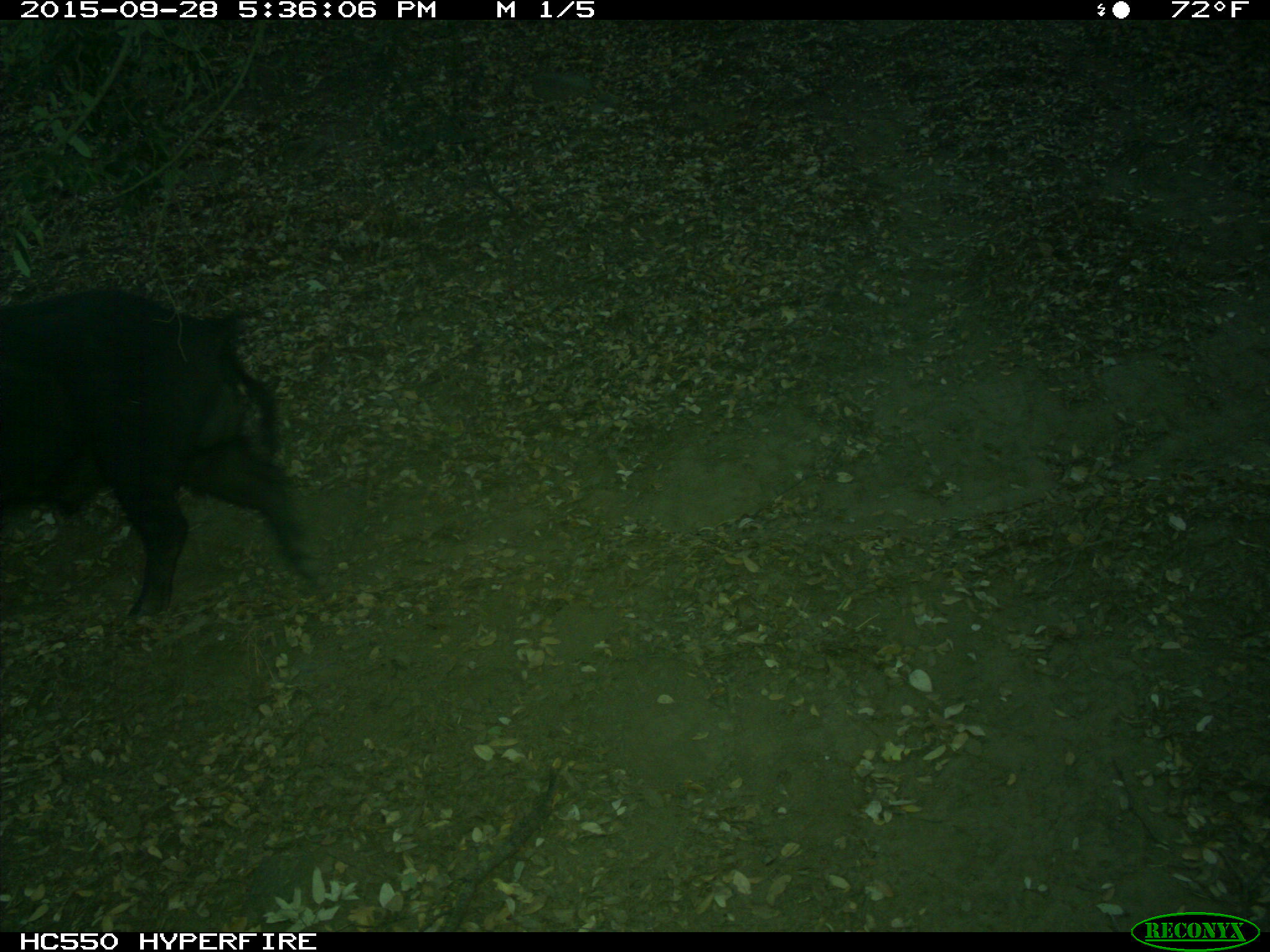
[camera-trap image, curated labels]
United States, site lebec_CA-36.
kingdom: Animalia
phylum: Chordata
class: Mammalia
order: Artiodactyla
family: Suidae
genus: Sus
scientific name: Sus scrofa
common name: wild boar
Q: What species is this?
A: Sus scrofa (wild boar).